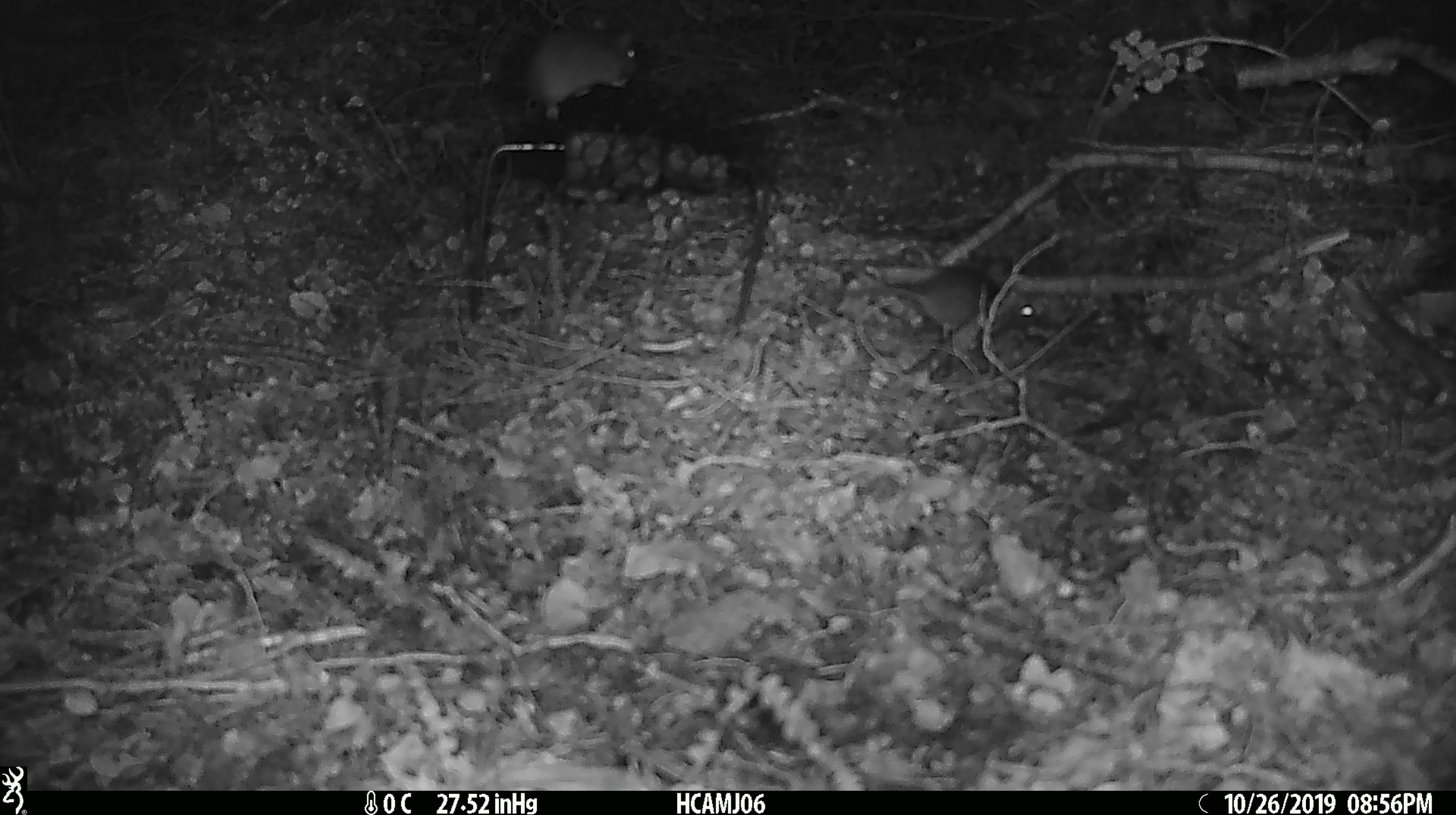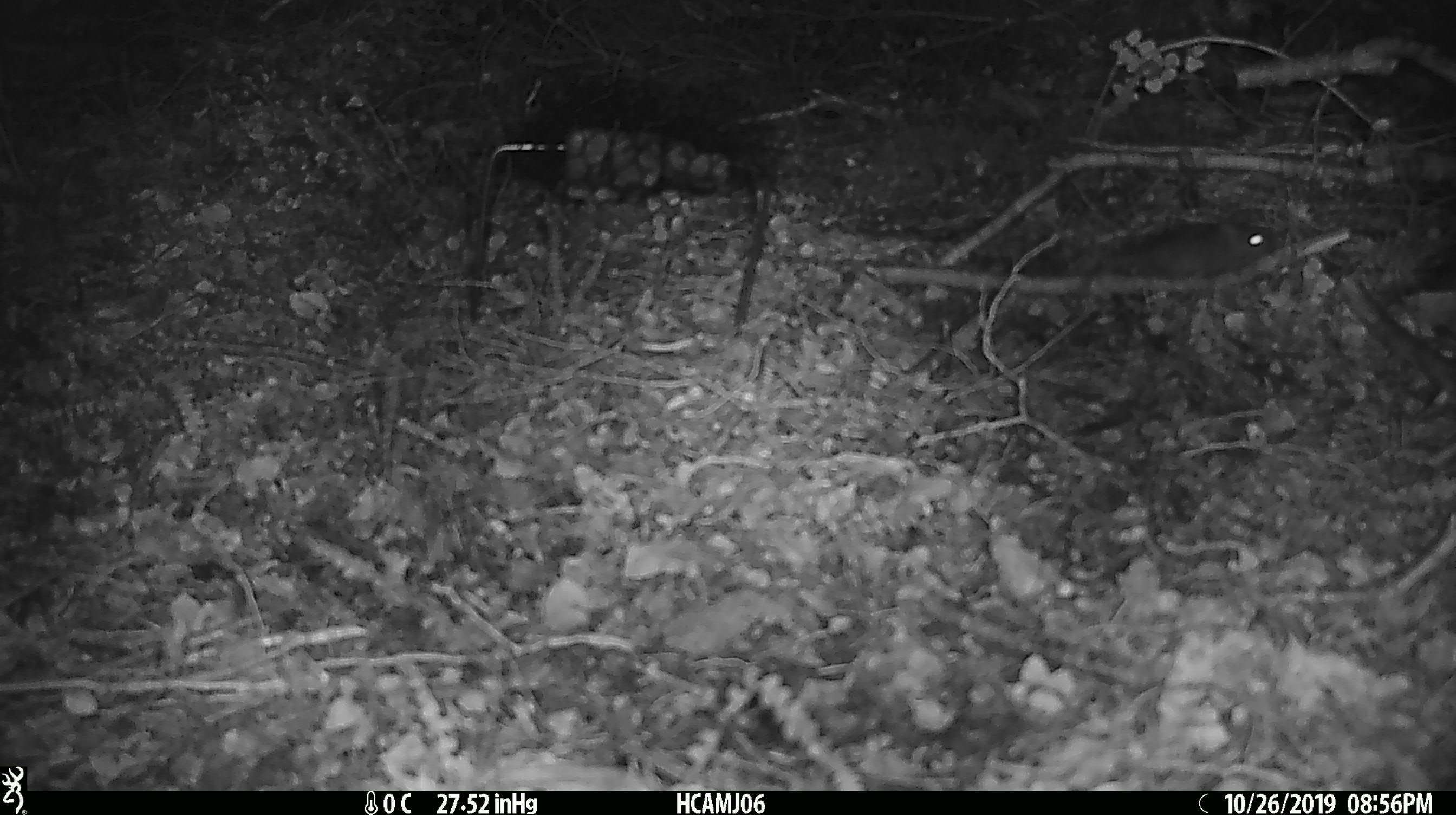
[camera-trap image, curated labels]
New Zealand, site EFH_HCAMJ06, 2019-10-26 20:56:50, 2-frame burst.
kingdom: Animalia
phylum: Chordata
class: Mammalia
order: Rodentia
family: Muridae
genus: Mus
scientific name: Mus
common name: mouse